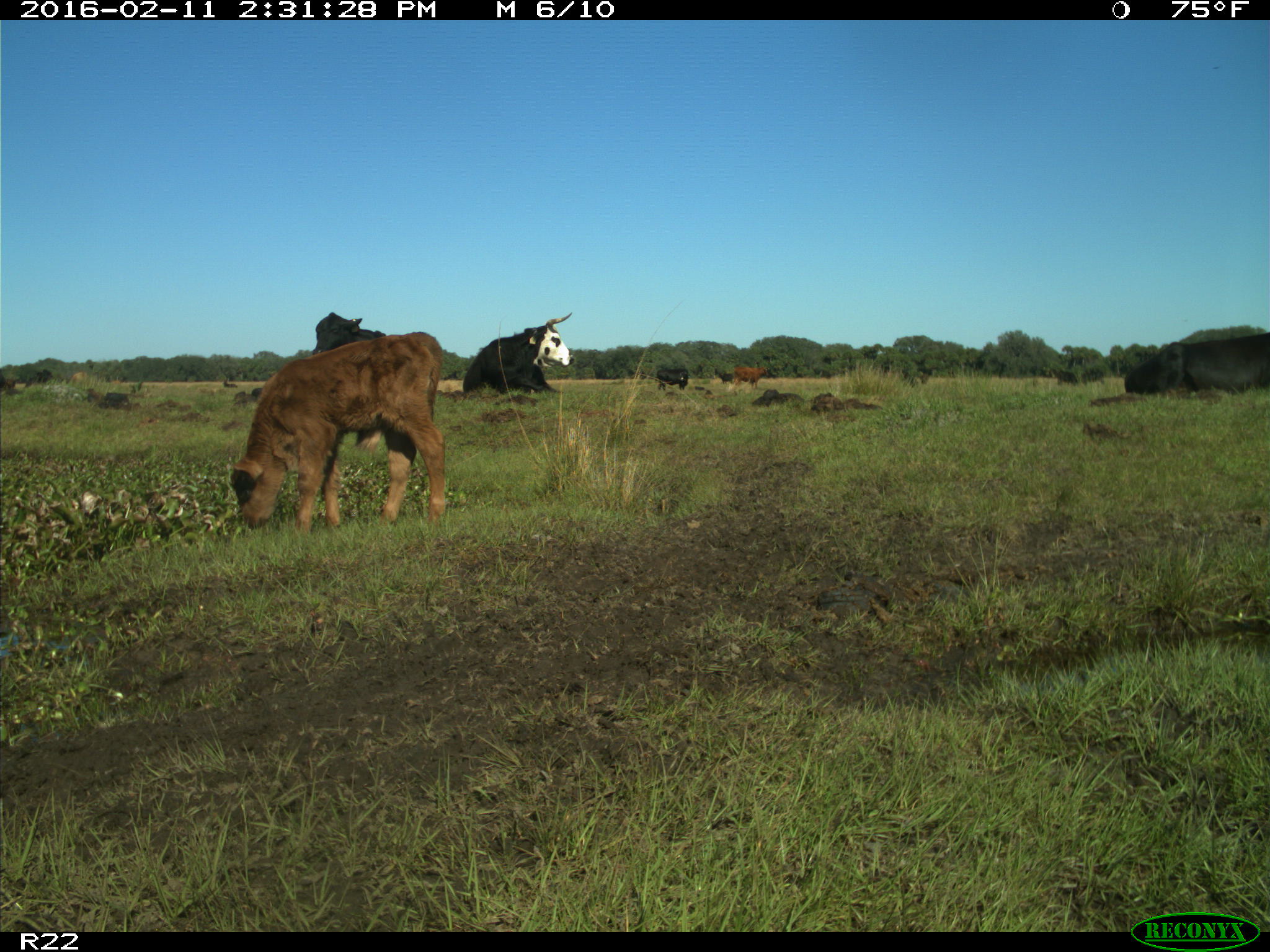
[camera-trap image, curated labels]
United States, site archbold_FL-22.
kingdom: Animalia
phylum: Chordata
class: Mammalia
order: Artiodactyla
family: Bovidae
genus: Bos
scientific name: Bos taurus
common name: domestic cow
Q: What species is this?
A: Bos taurus (domestic cow).